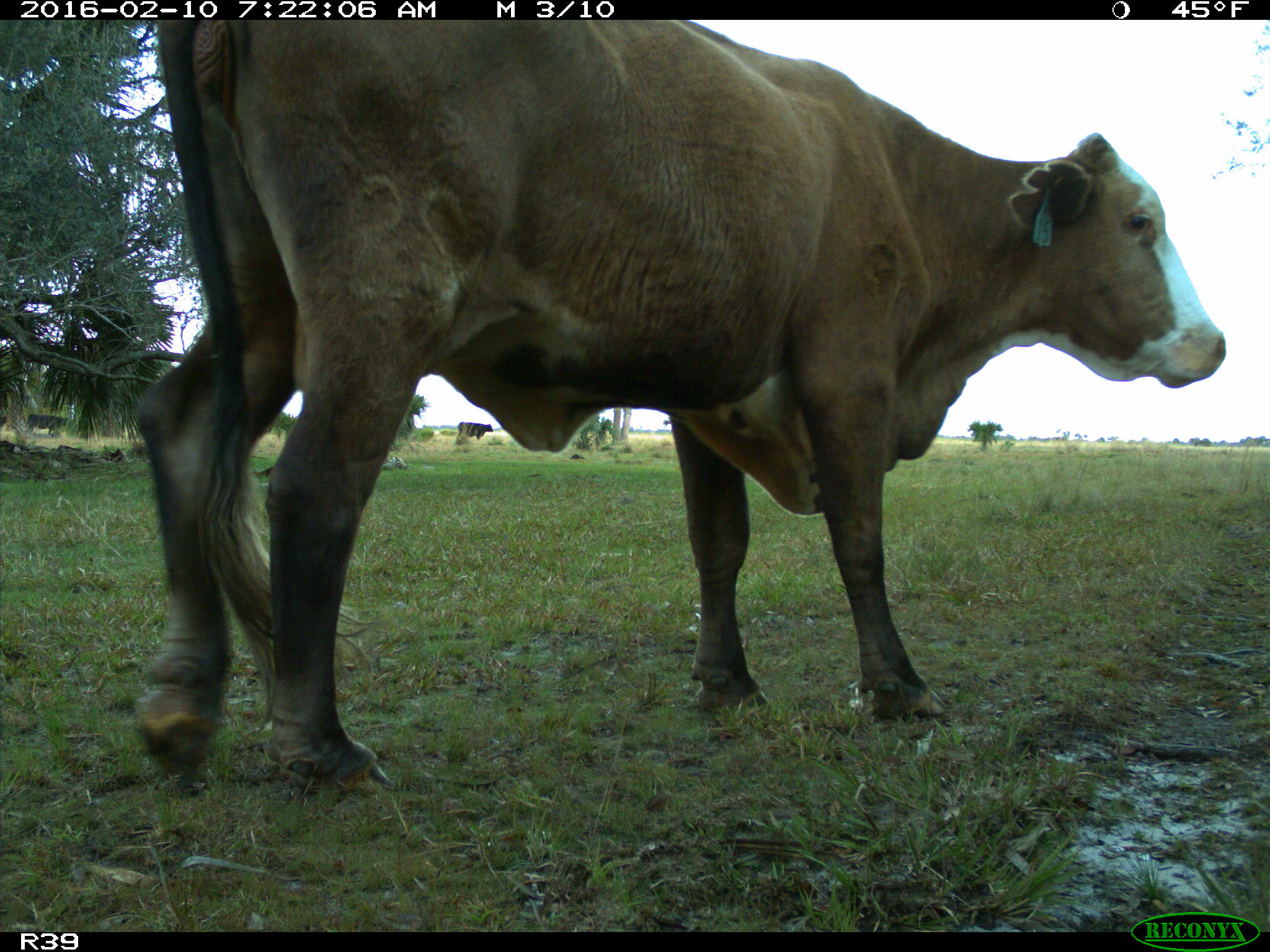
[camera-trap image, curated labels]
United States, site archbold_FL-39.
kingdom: Animalia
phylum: Chordata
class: Mammalia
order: Artiodactyla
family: Bovidae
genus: Bos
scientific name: Bos taurus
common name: domestic cow